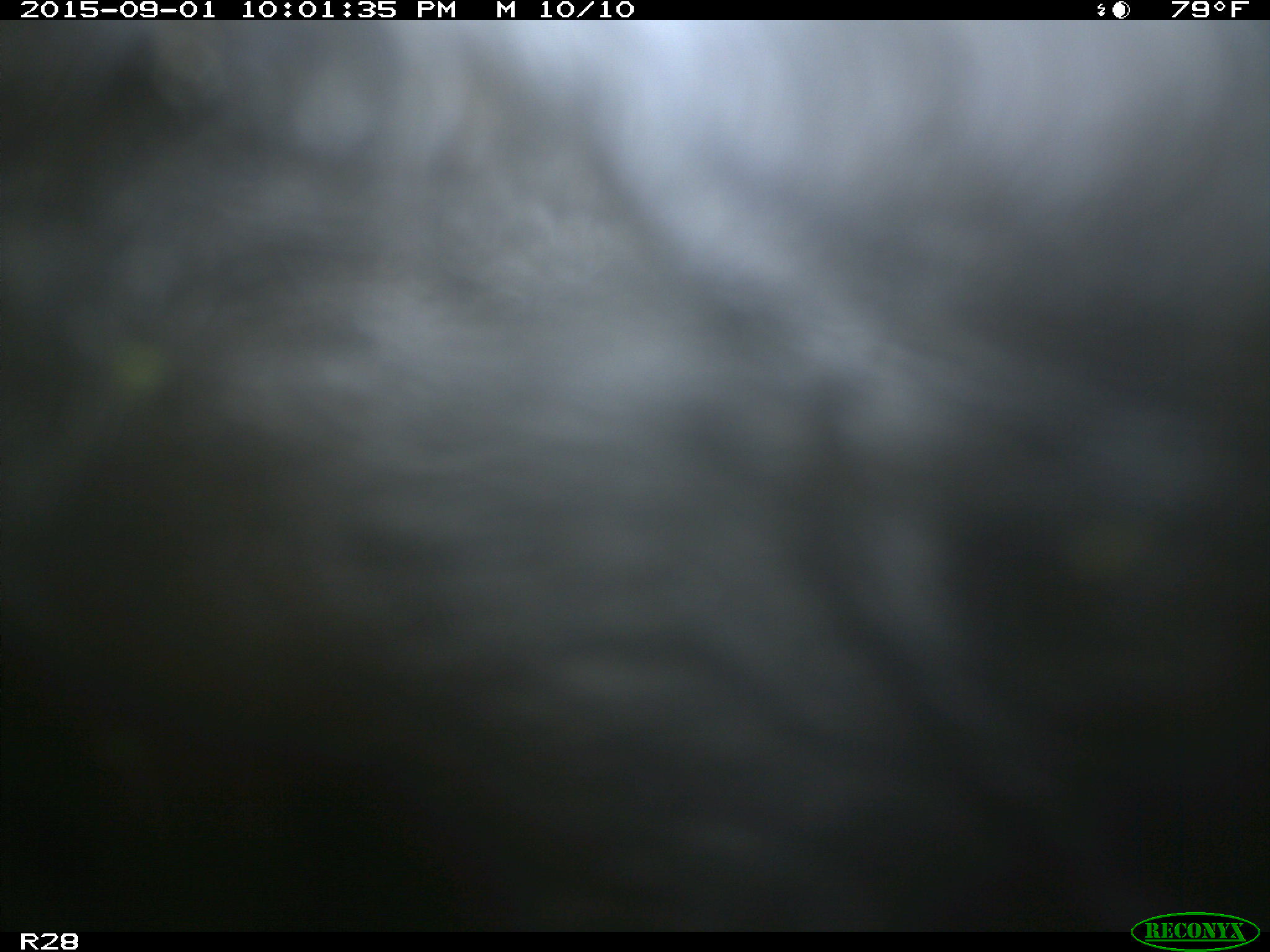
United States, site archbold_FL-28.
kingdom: Animalia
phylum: Chordata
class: Mammalia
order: Artiodactyla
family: Bovidae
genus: Bos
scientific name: Bos taurus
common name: domestic cow